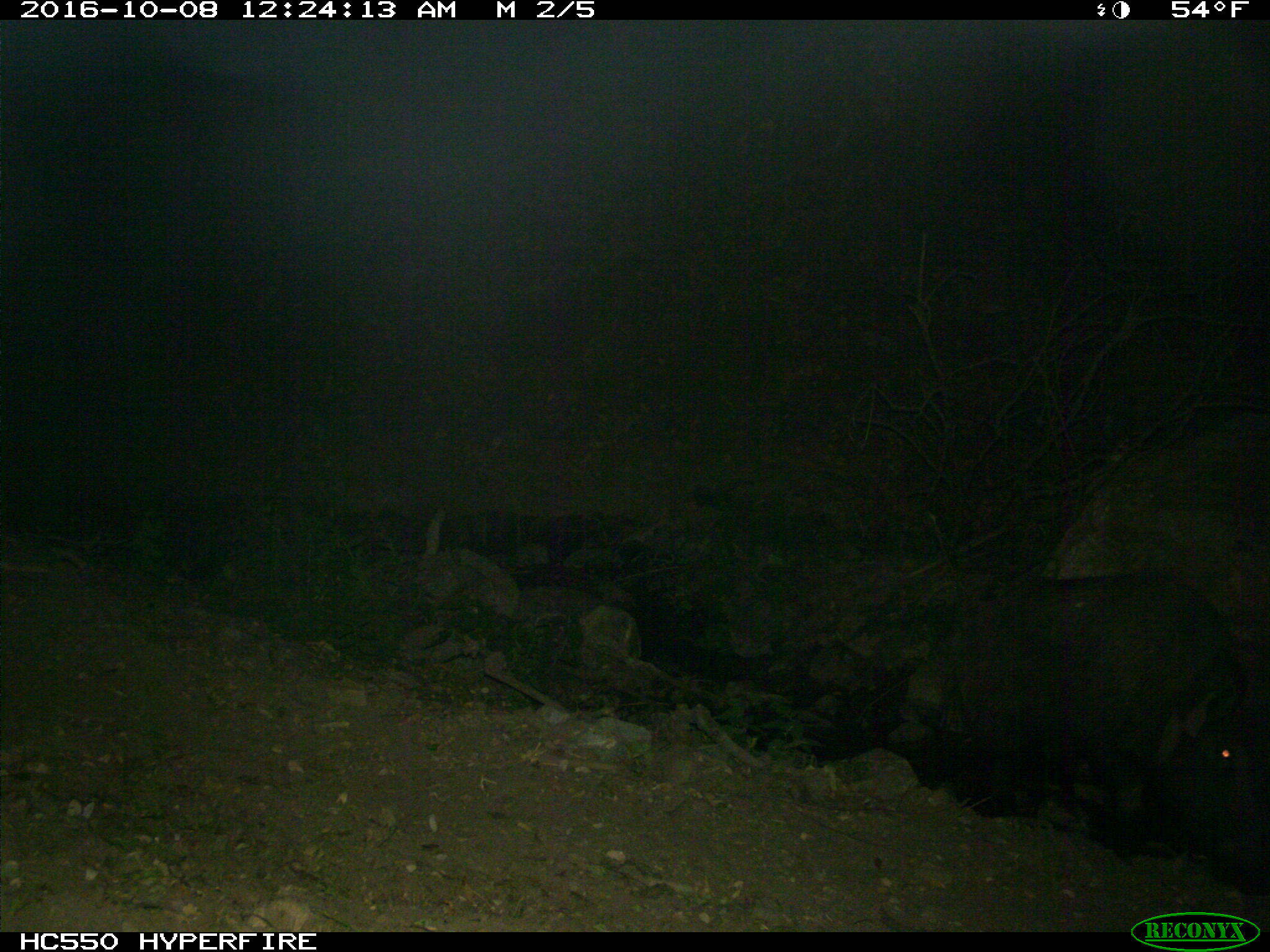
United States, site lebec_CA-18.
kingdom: Animalia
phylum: Chordata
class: Mammalia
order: Artiodactyla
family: Suidae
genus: Sus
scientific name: Sus scrofa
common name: wild boar